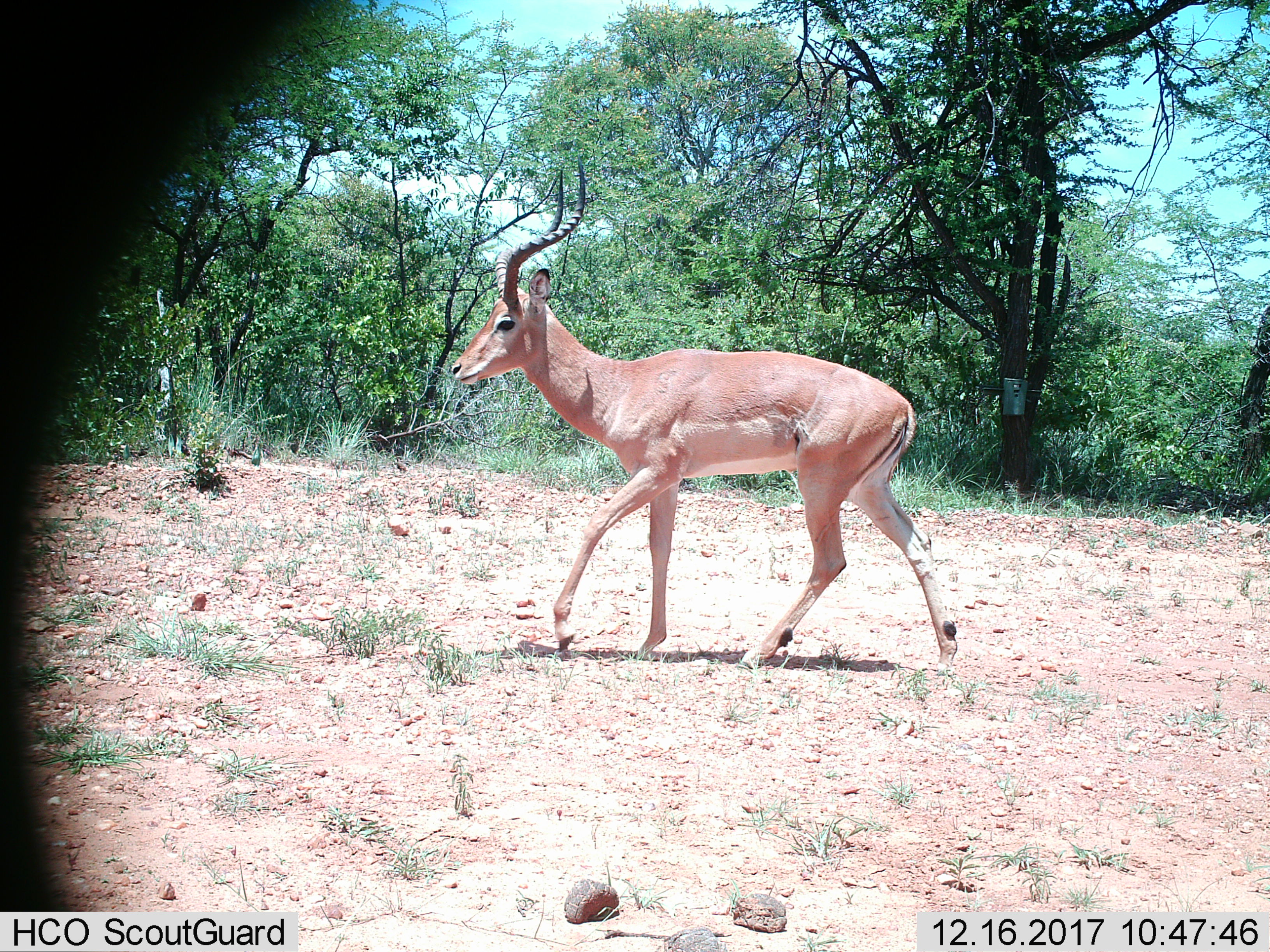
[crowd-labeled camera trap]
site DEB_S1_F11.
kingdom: Animalia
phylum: Chordata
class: Mammalia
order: Artiodactyla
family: Bovidae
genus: Aepyceros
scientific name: Aepyceros melampus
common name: impala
Impala (Aepyceros melampus), count 1. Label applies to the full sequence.